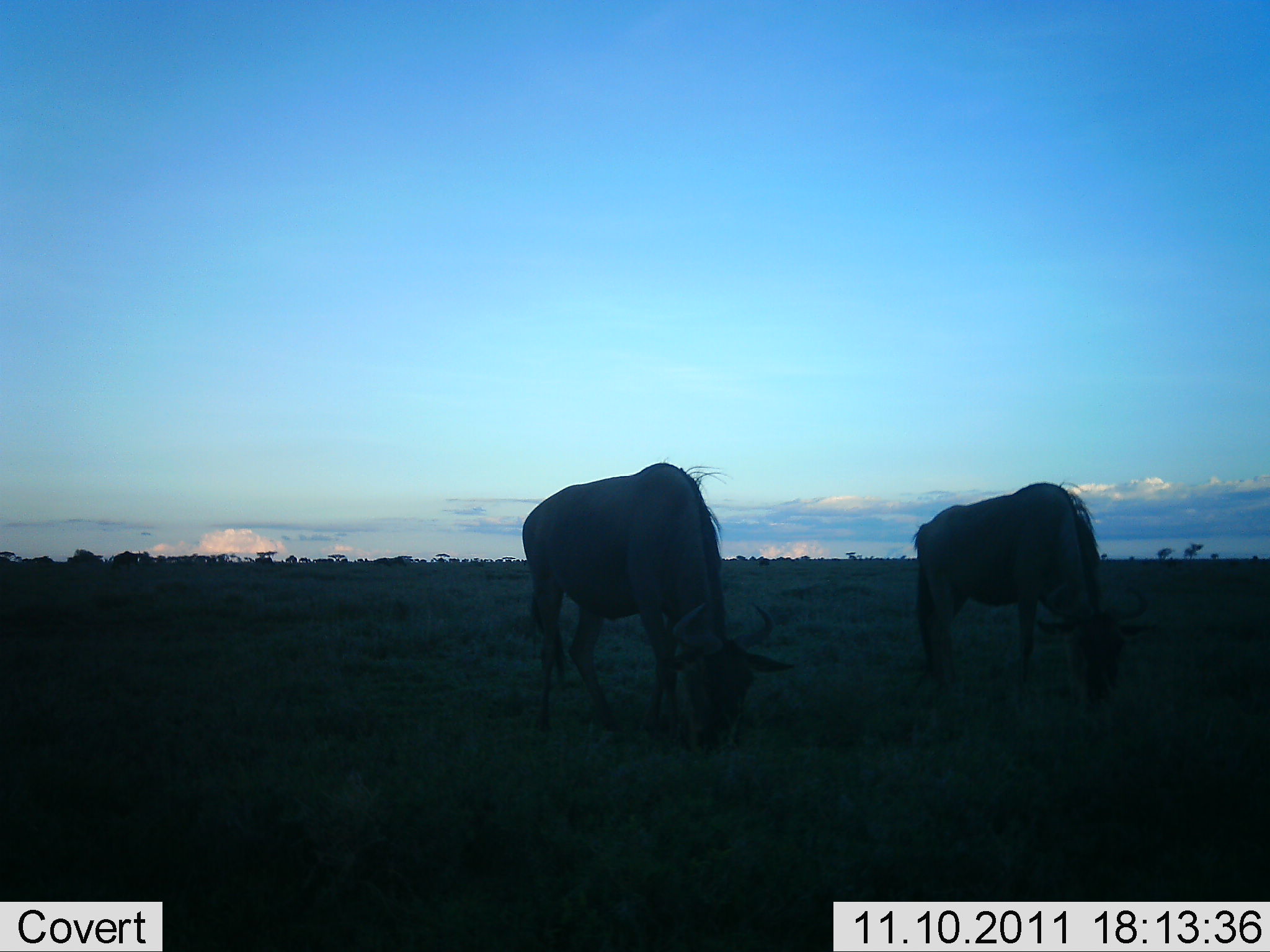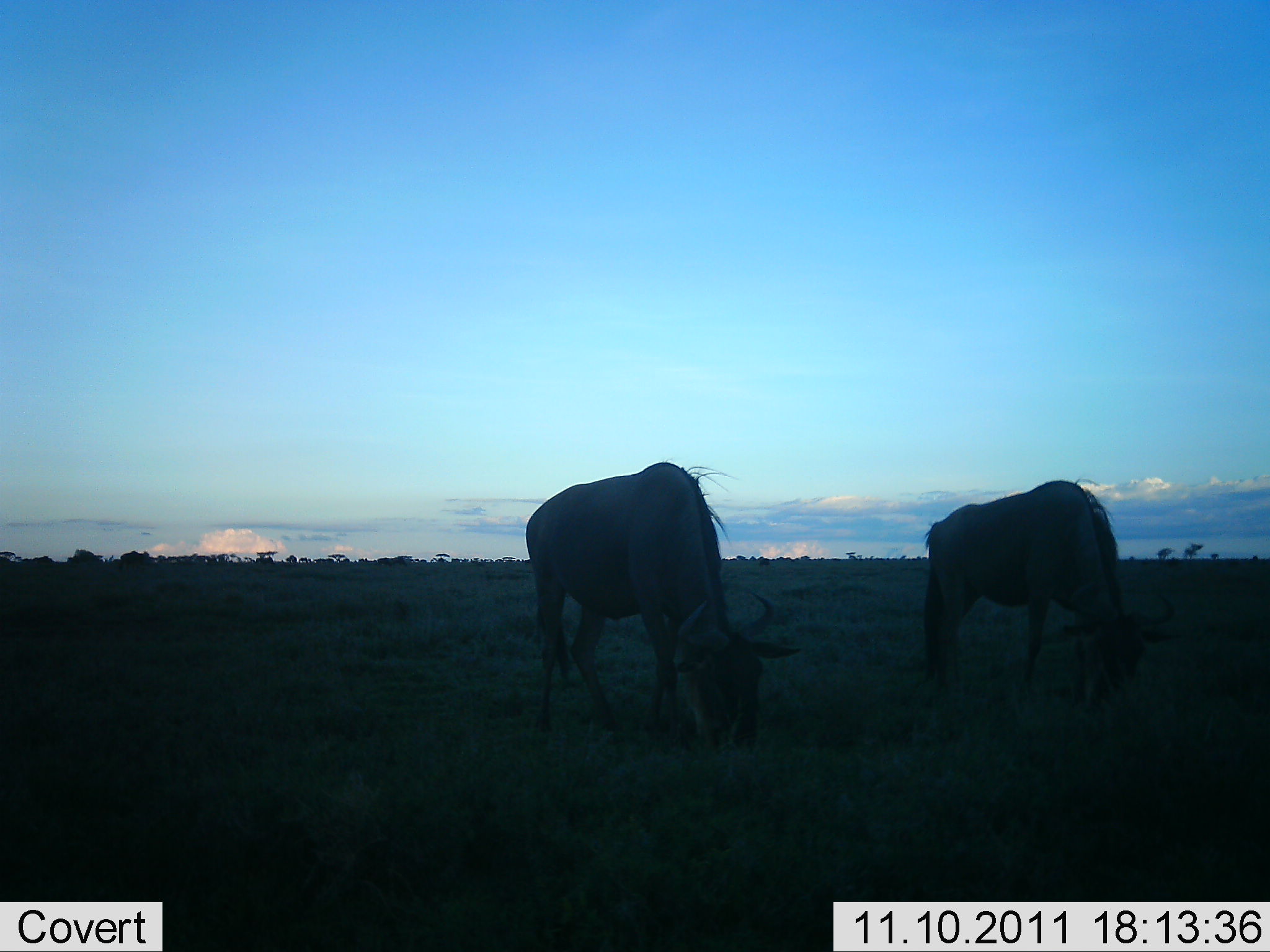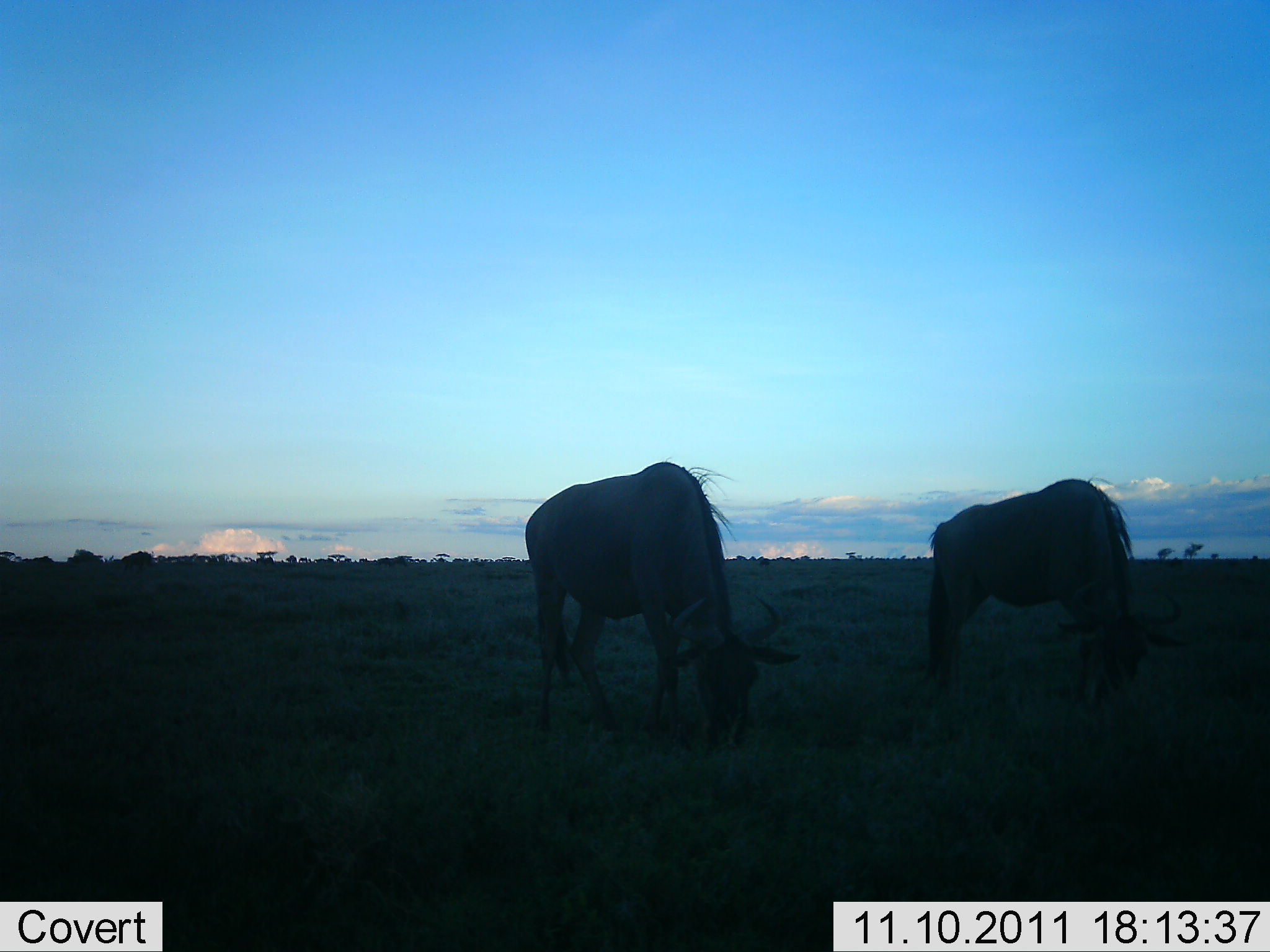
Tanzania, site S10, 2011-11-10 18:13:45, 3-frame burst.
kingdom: Animalia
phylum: Chordata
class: Mammalia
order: Artiodactyla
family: Bovidae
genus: Connochaetes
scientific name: Connochaetes taurinus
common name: blue wildebeest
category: wildebeest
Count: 2.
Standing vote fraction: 17%.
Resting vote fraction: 0%.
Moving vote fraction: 0%.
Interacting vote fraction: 0%.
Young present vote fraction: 0%.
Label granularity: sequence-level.